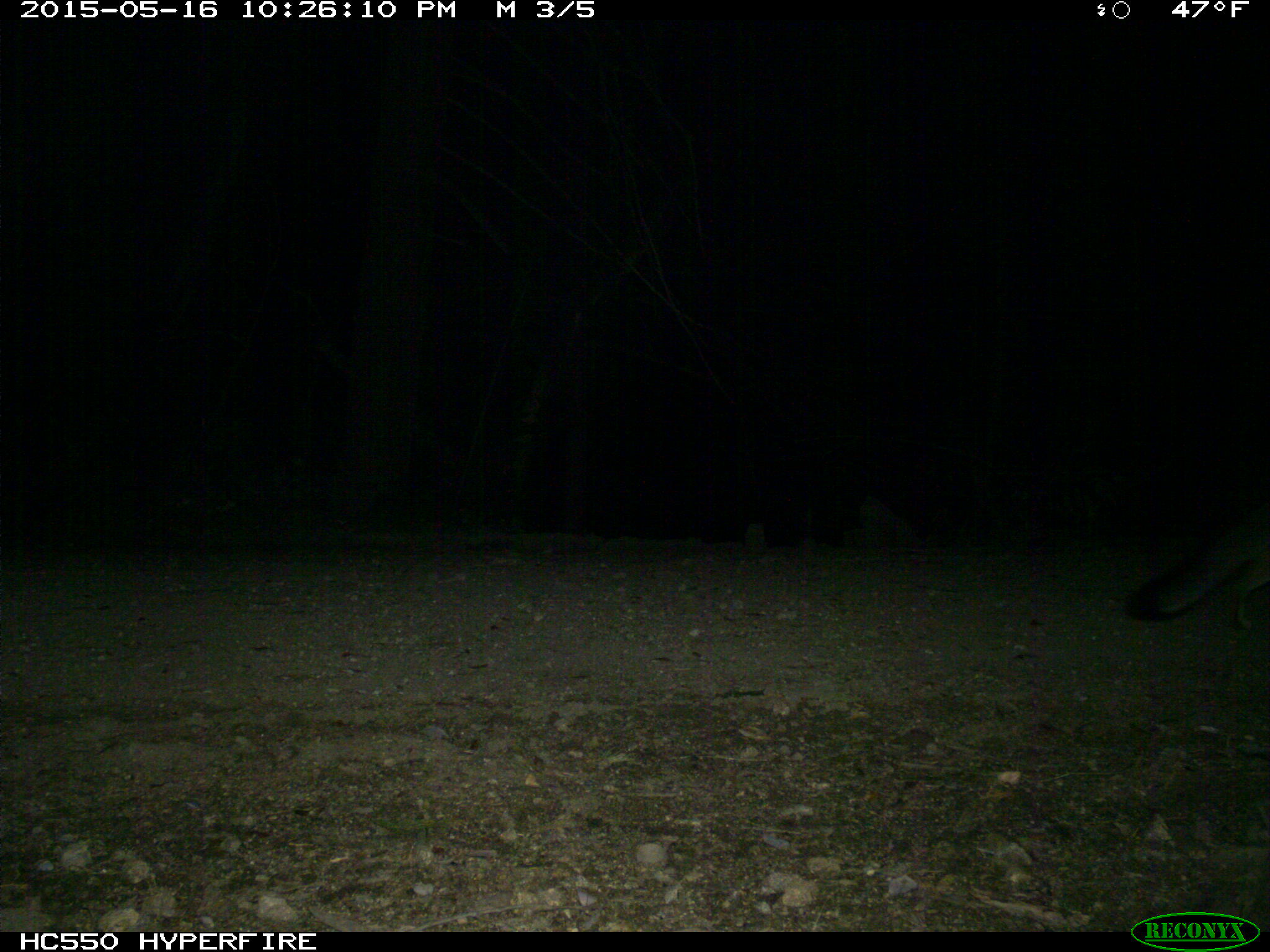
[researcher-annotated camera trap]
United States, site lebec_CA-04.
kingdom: Animalia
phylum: Chordata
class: Mammalia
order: Carnivora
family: Canidae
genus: Urocyon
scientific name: Urocyon cinereoargenteus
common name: gray fox